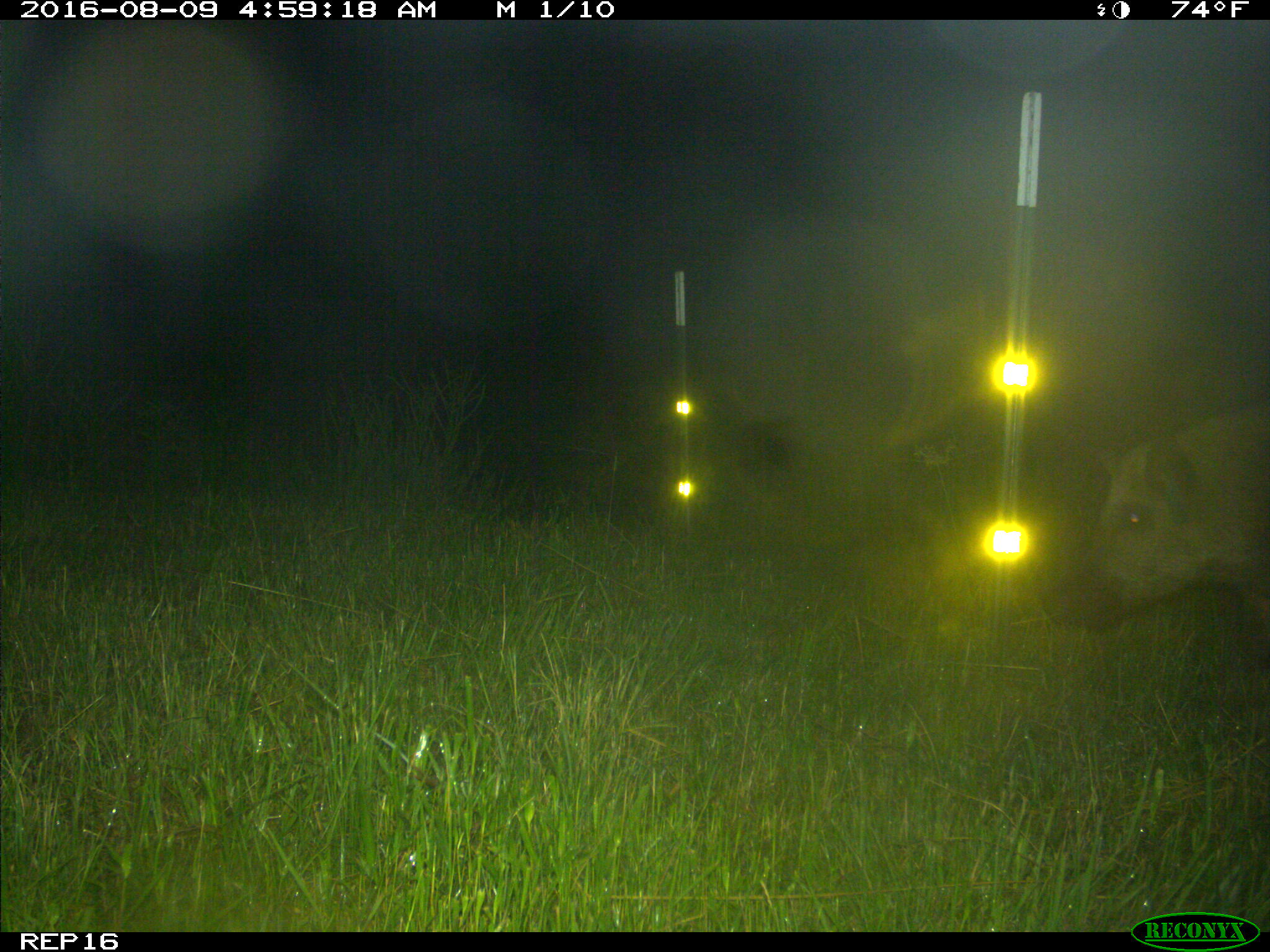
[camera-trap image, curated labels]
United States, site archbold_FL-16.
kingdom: Animalia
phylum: Chordata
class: Mammalia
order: Artiodactyla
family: Suidae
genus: Sus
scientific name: Sus scrofa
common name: wild boar